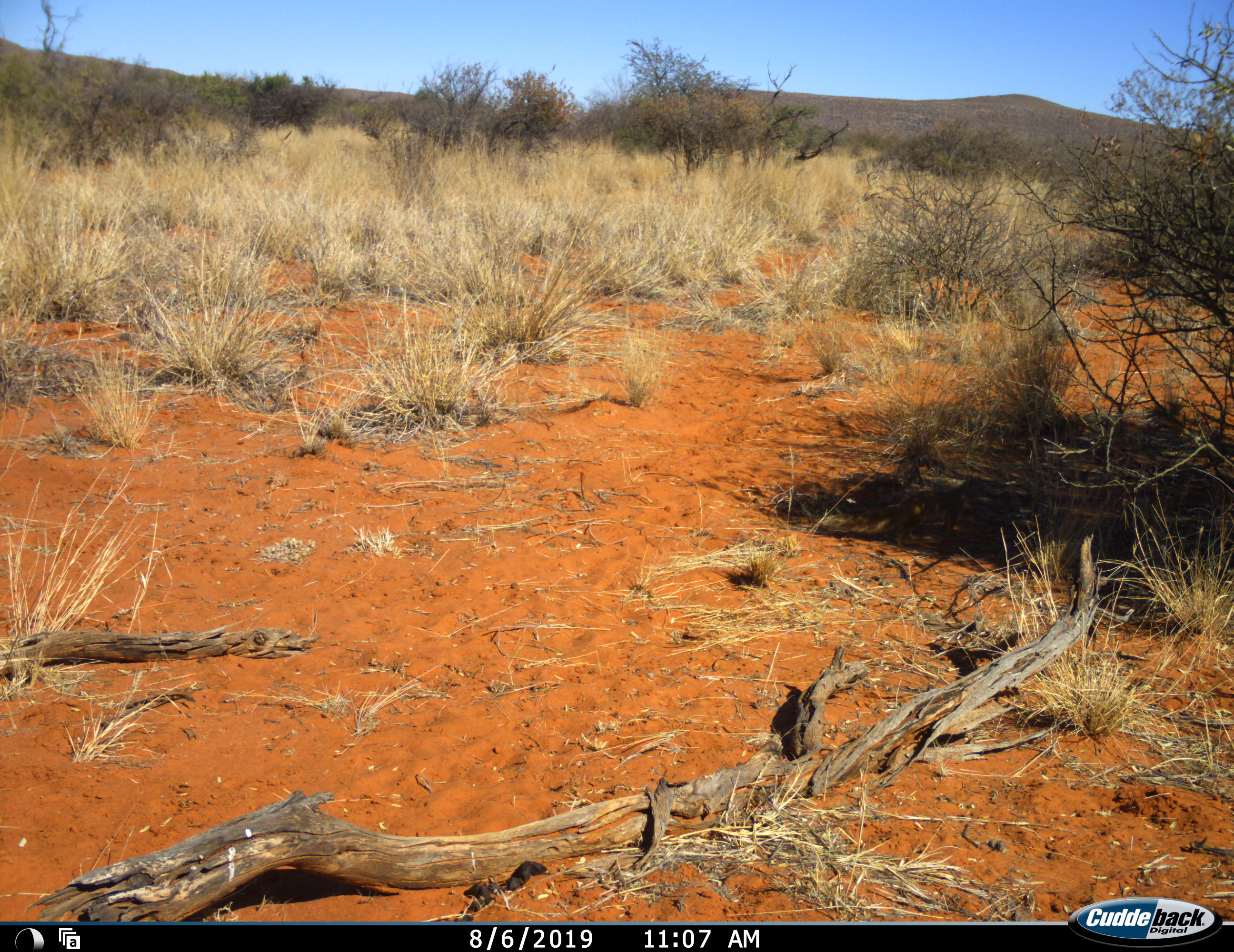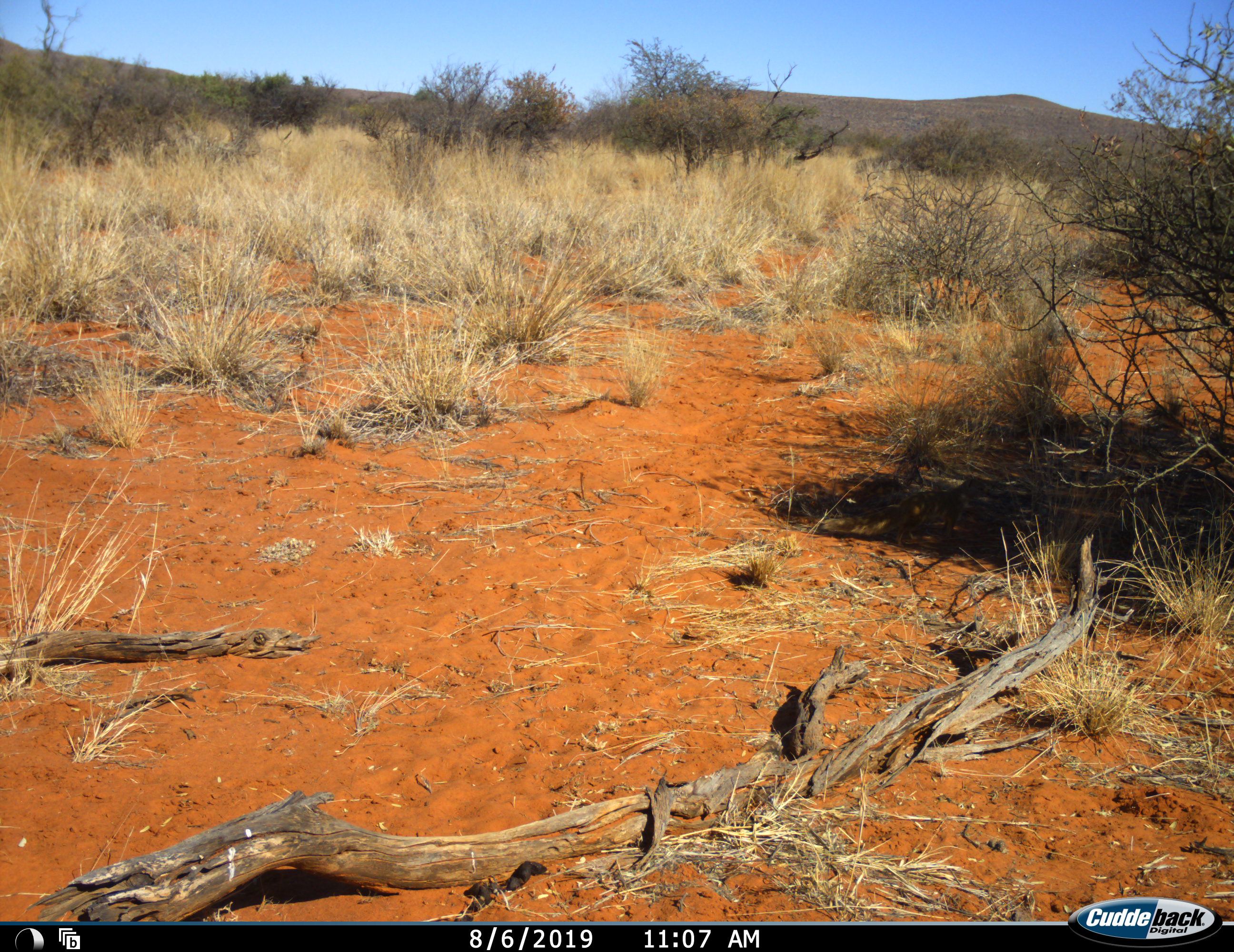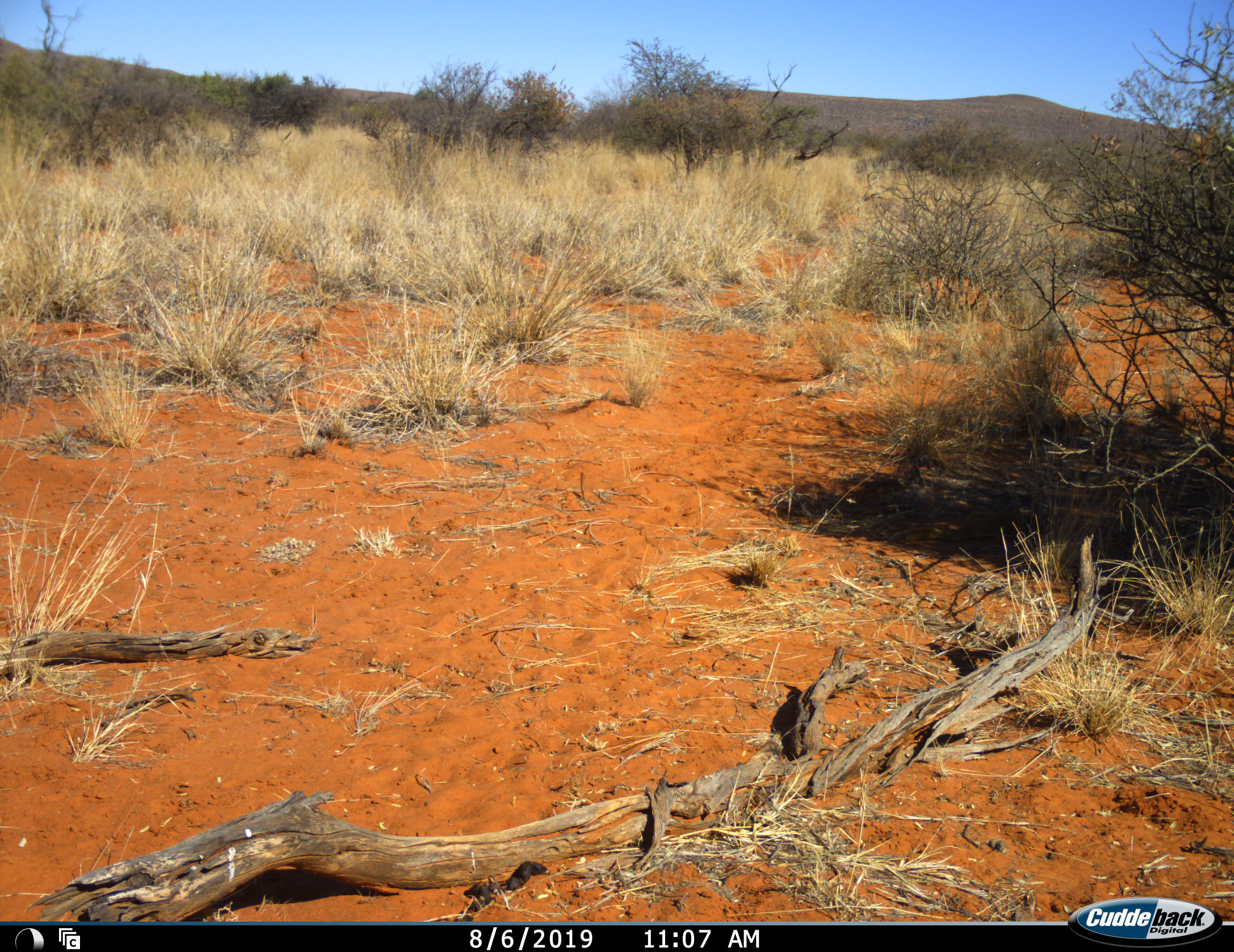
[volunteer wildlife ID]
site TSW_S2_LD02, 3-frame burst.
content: unidentified animal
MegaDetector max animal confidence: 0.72